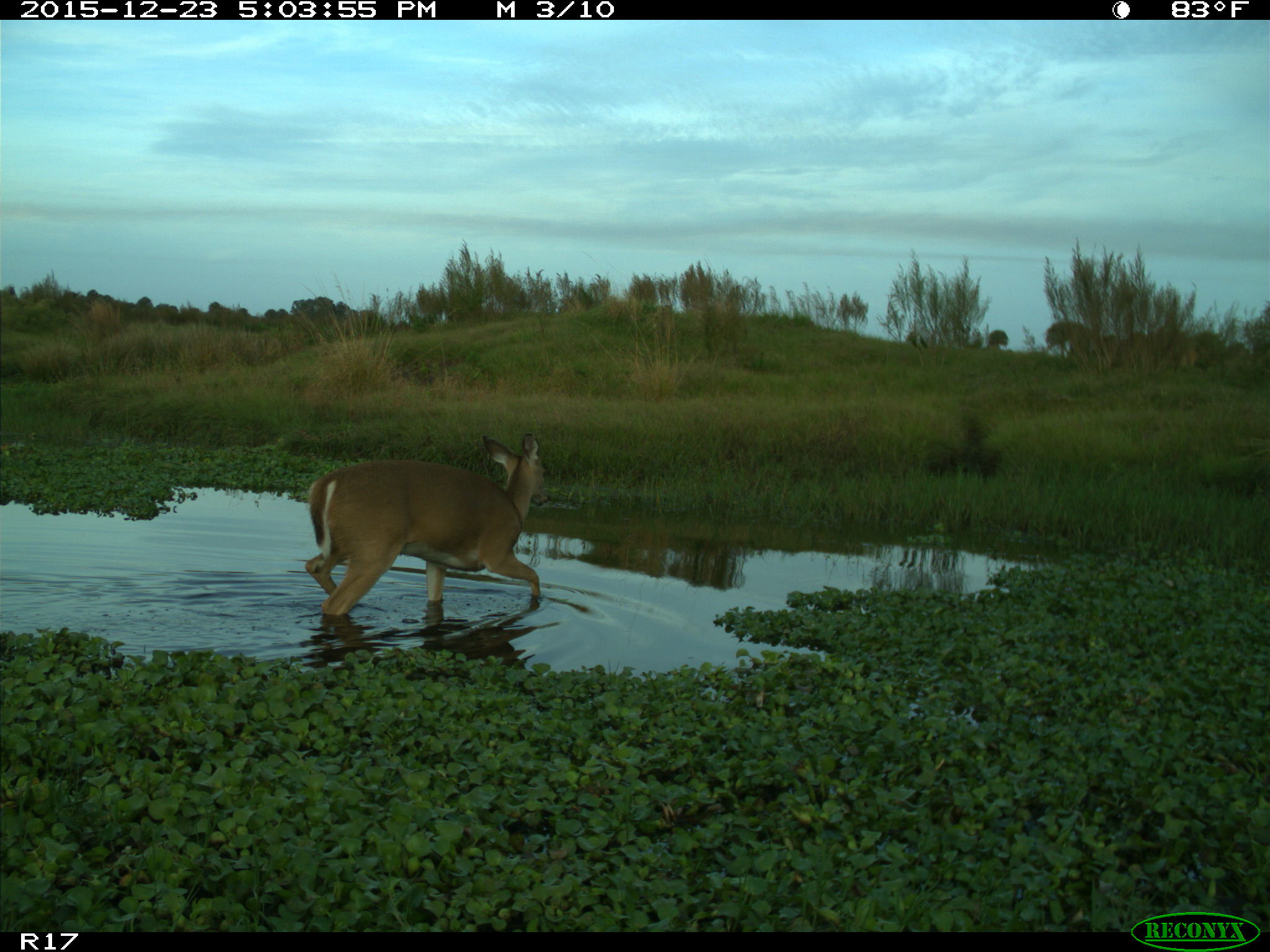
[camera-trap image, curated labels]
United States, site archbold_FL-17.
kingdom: Animalia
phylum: Chordata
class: Mammalia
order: Artiodactyla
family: Cervidae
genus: Odocoileus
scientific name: Odocoileus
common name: deer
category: unidentified deer